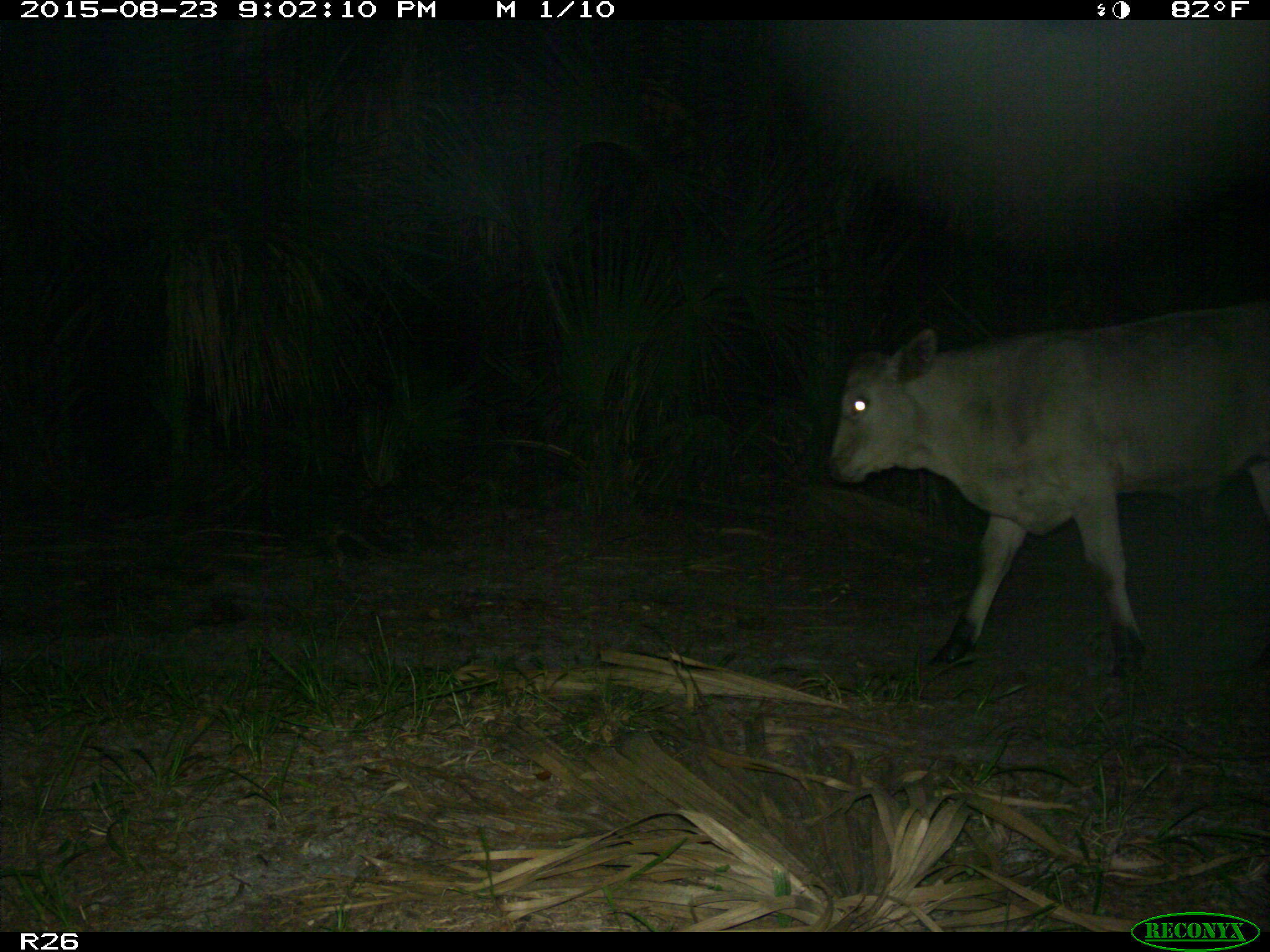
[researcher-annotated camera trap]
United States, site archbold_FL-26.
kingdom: Animalia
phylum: Chordata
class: Mammalia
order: Artiodactyla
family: Bovidae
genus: Bos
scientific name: Bos taurus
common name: domestic cow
Bos taurus (domestic cow).